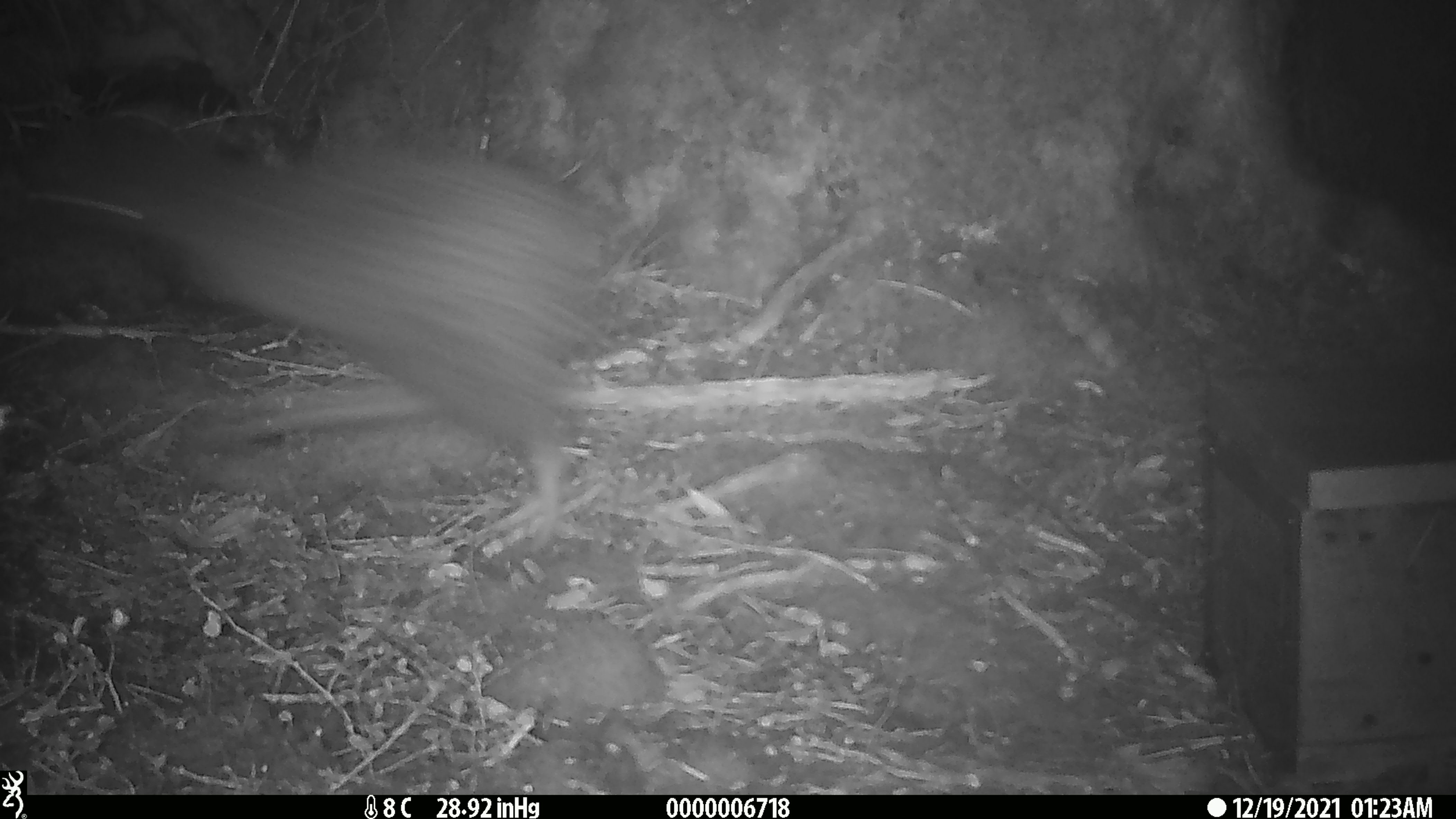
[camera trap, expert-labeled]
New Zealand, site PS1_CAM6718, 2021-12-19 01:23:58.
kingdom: Animalia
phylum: Chordata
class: Aves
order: Apterygiformes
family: Apterygidae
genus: Apteryx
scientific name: Apteryx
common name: kiwi